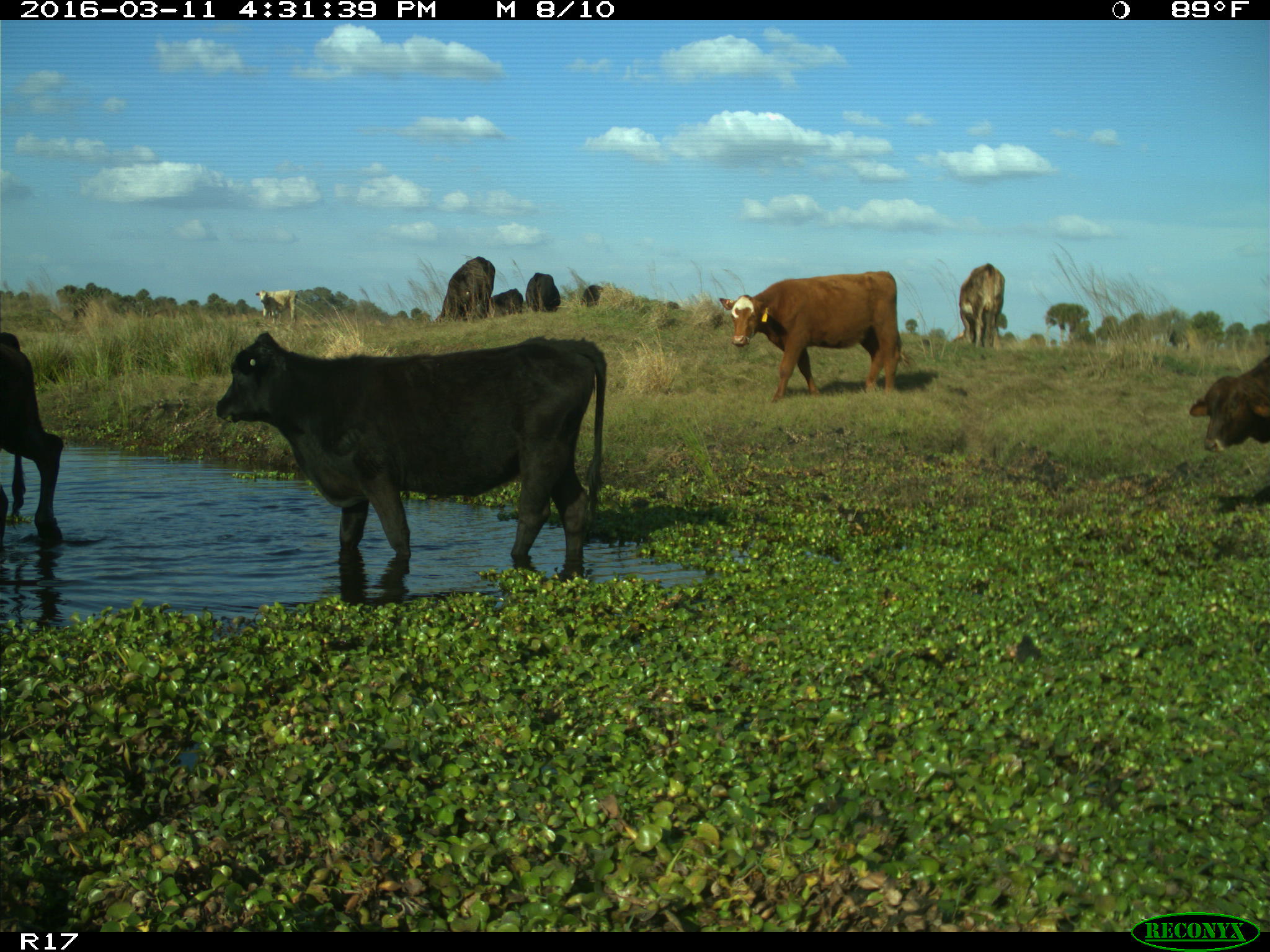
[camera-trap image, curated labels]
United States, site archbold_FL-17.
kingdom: Animalia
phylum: Chordata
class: Mammalia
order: Artiodactyla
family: Bovidae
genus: Bos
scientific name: Bos taurus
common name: domestic cow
Bos taurus (domestic cow).